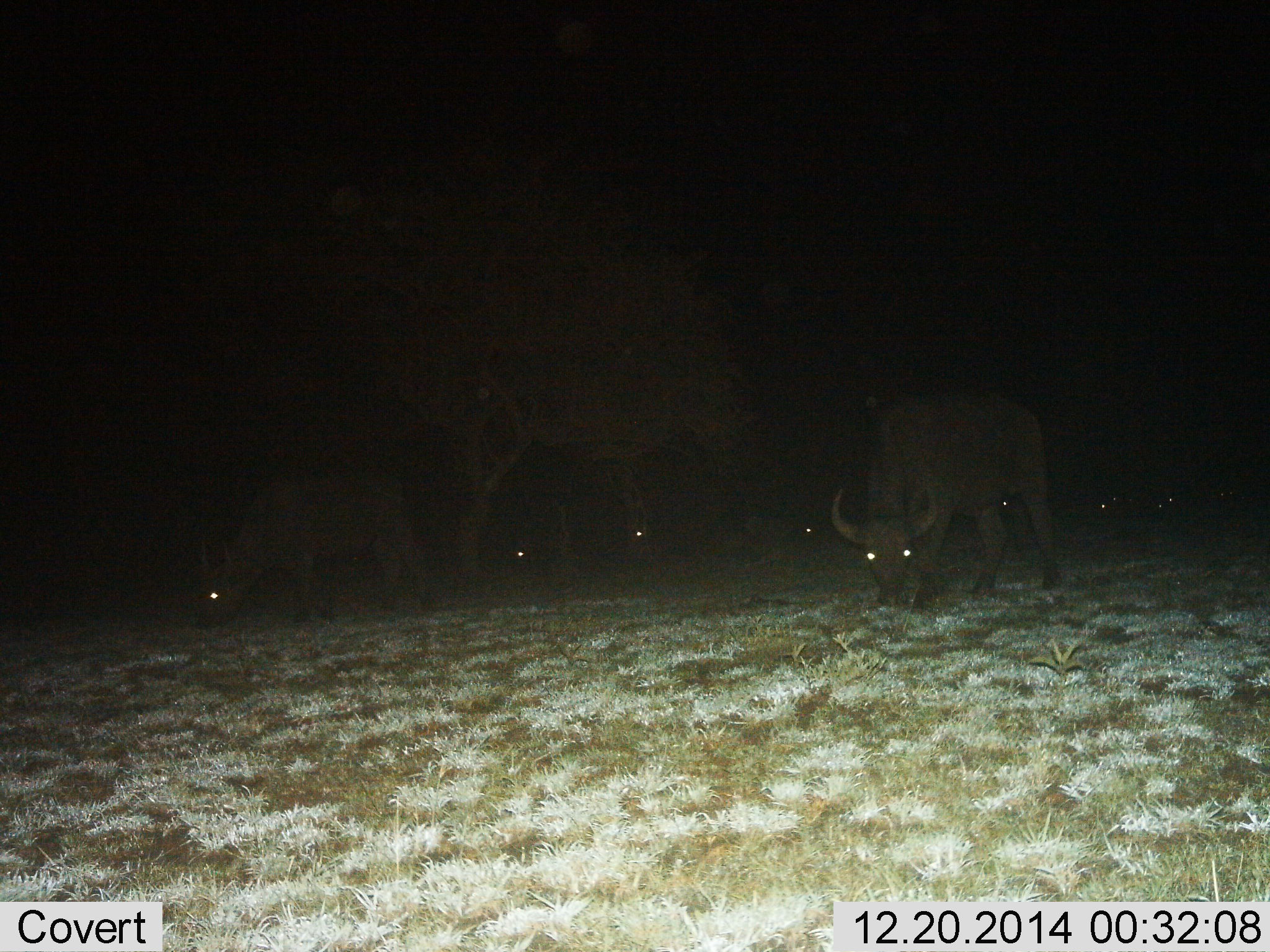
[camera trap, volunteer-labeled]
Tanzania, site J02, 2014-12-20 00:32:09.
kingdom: Animalia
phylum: Chordata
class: Mammalia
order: Artiodactyla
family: Bovidae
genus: Syncerus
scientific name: Syncerus caffer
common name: cape buffalo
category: buffalo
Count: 8.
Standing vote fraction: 50%.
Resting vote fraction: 10%.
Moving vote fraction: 10%.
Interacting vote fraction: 0%.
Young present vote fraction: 0%.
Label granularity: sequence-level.